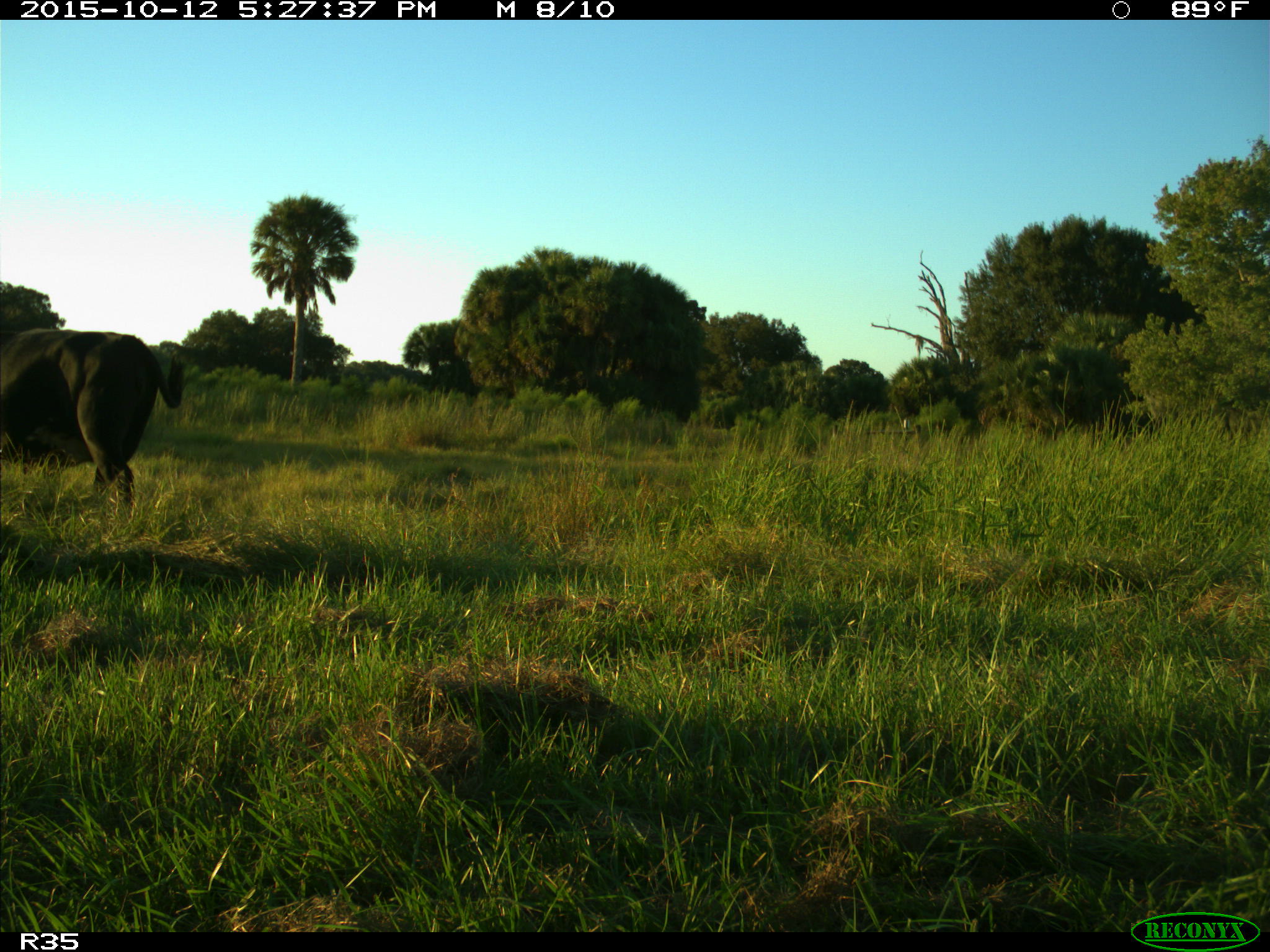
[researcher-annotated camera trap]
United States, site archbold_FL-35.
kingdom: Animalia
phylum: Chordata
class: Mammalia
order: Artiodactyla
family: Bovidae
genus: Bos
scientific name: Bos taurus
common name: domestic cow